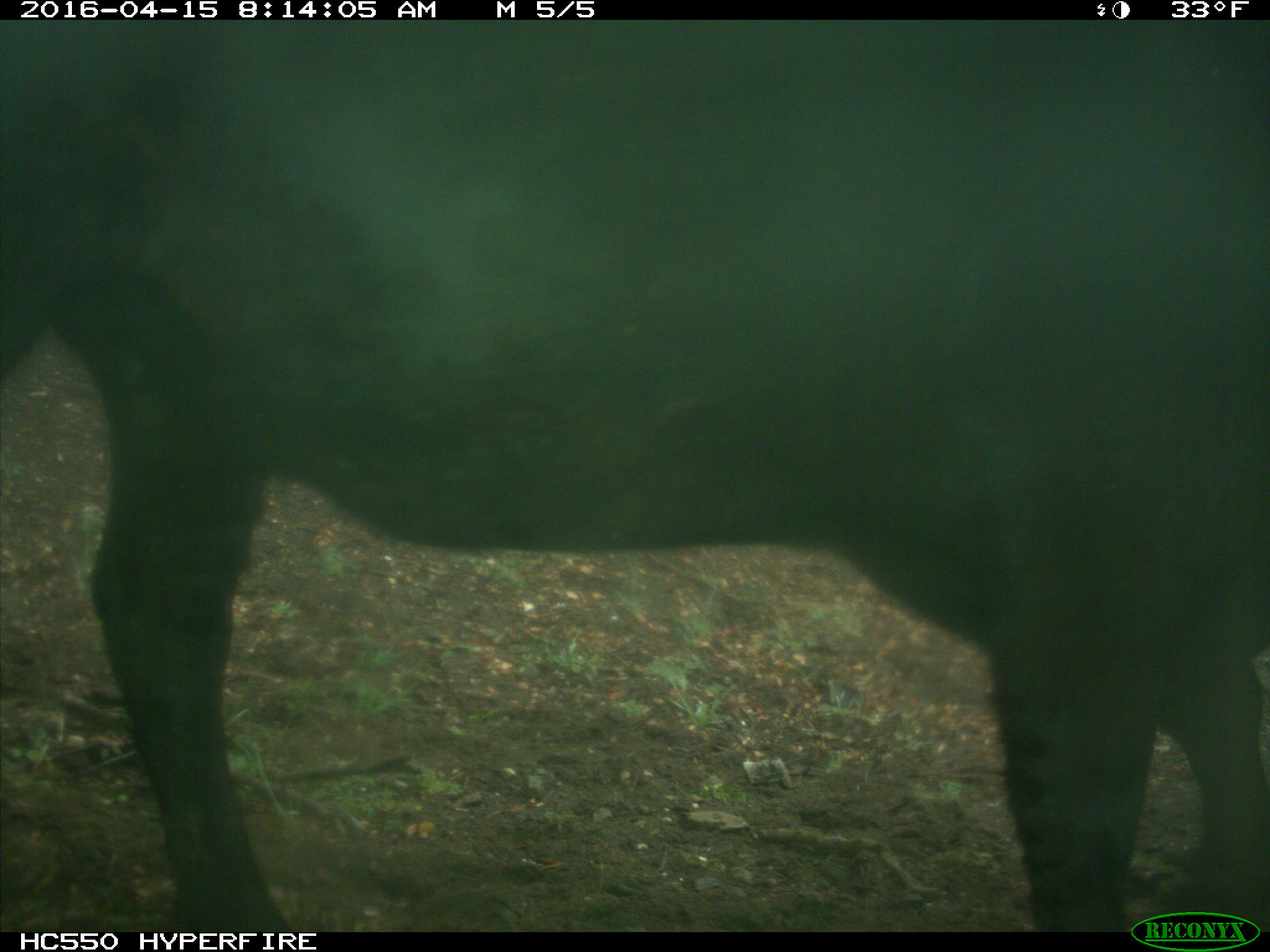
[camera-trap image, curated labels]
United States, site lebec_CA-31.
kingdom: Animalia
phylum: Chordata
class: Mammalia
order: Artiodactyla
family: Bovidae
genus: Bos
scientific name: Bos taurus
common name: domestic cow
Bos taurus (domestic cow).